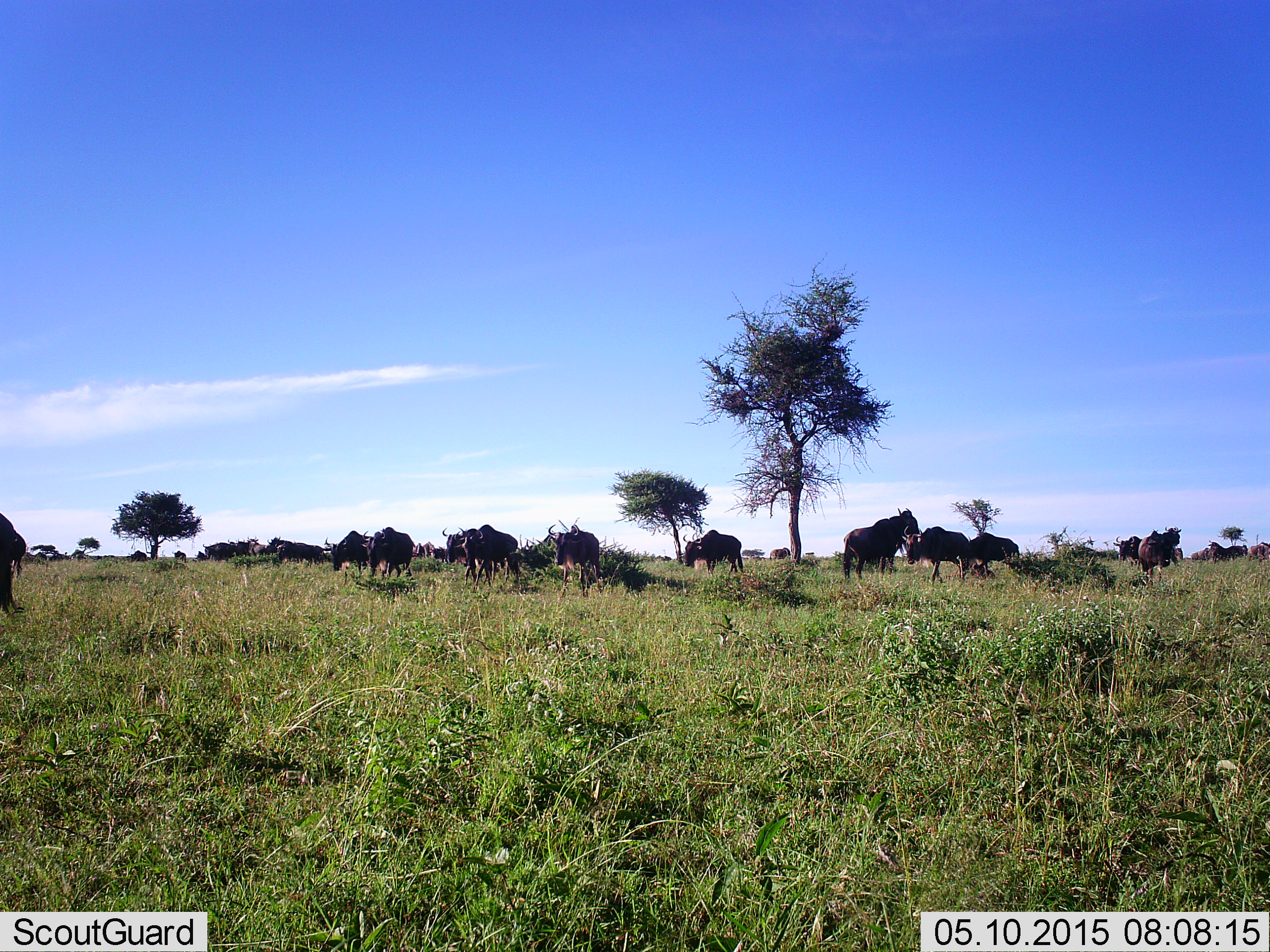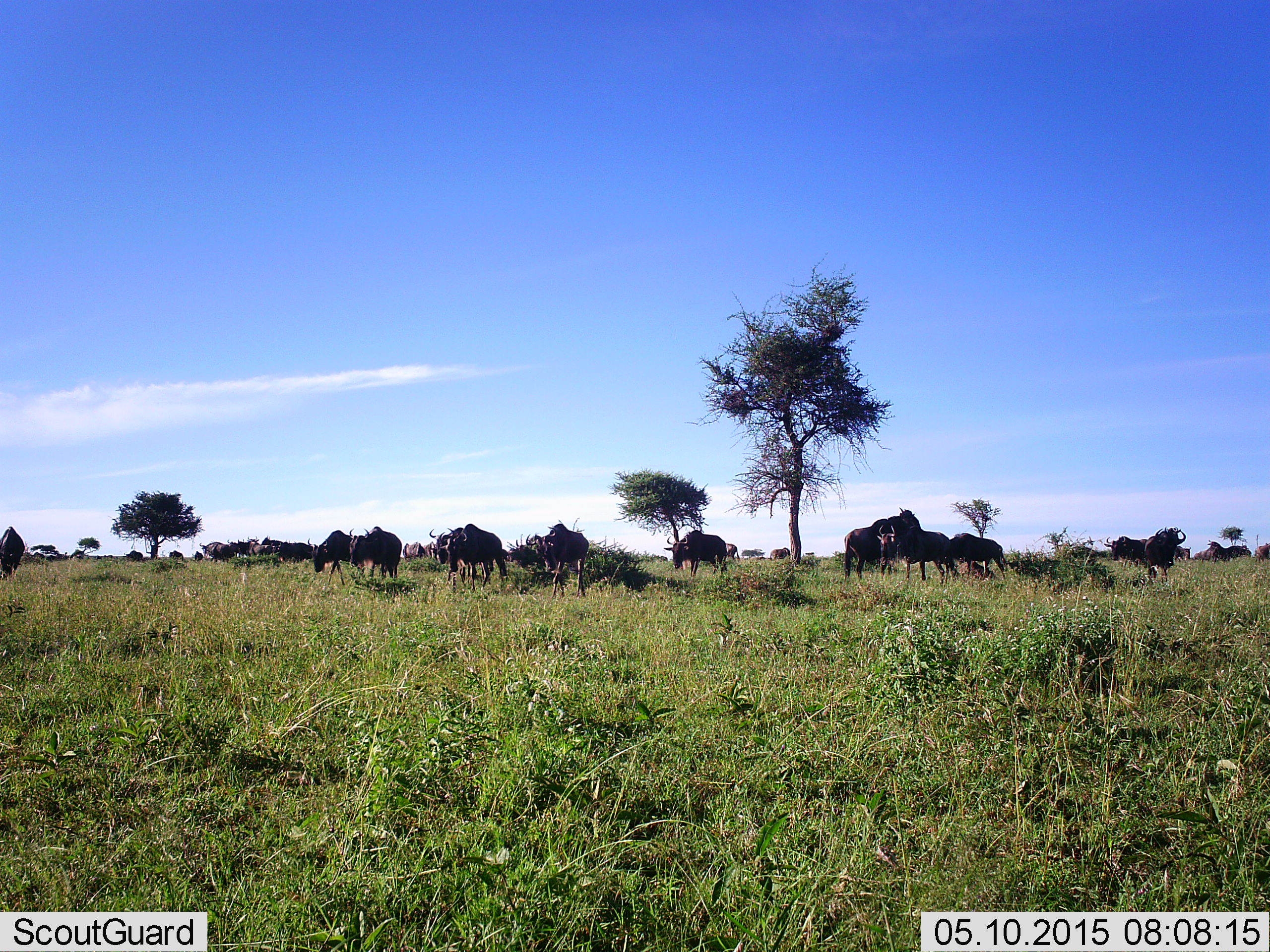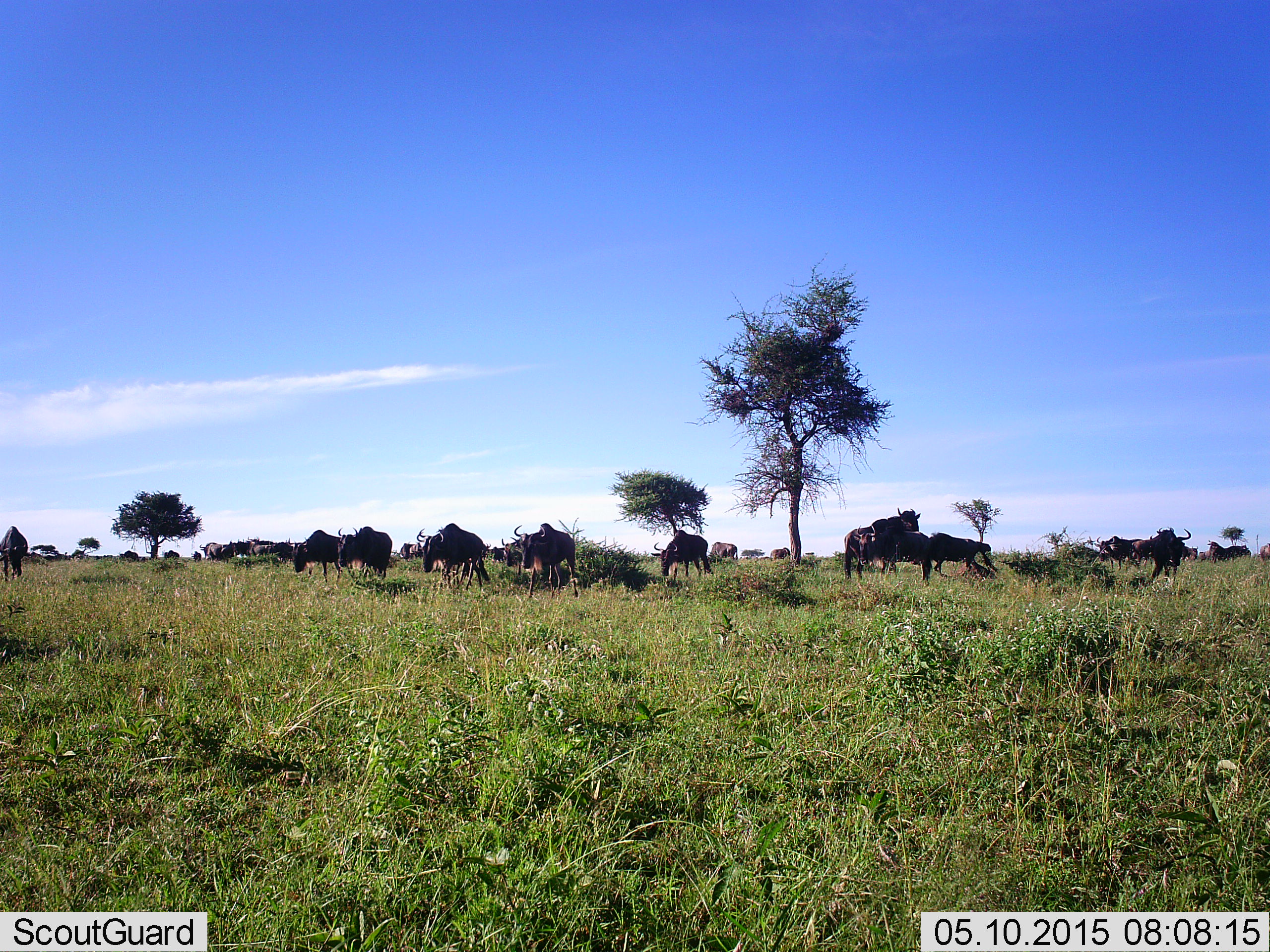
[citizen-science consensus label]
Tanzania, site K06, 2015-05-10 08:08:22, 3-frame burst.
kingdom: Animalia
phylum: Chordata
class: Mammalia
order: Artiodactyla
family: Bovidae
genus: Connochaetes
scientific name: Connochaetes taurinus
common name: blue wildebeest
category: wildebeest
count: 11-50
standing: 40%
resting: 0%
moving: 70%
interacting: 10%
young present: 0%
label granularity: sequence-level